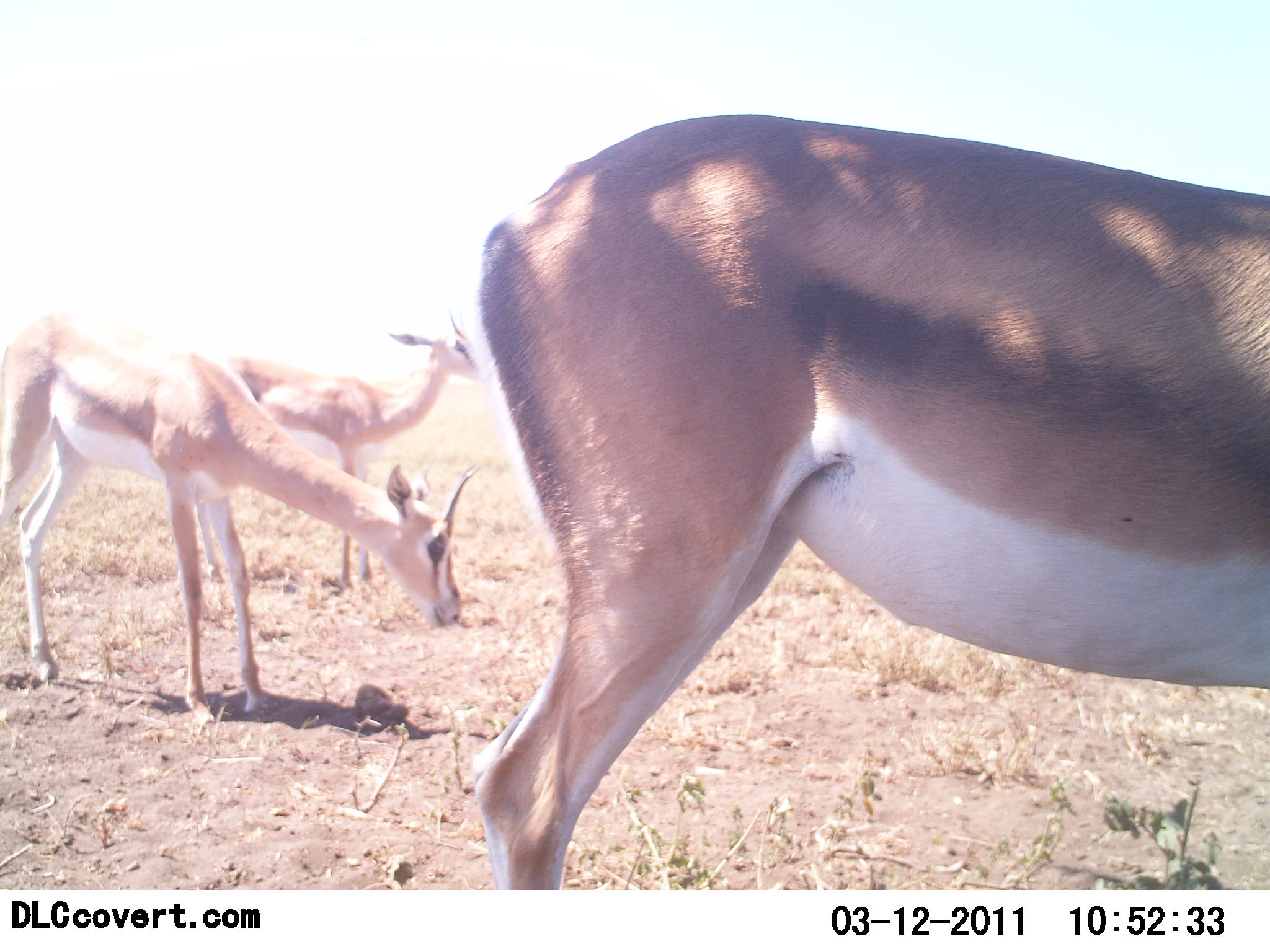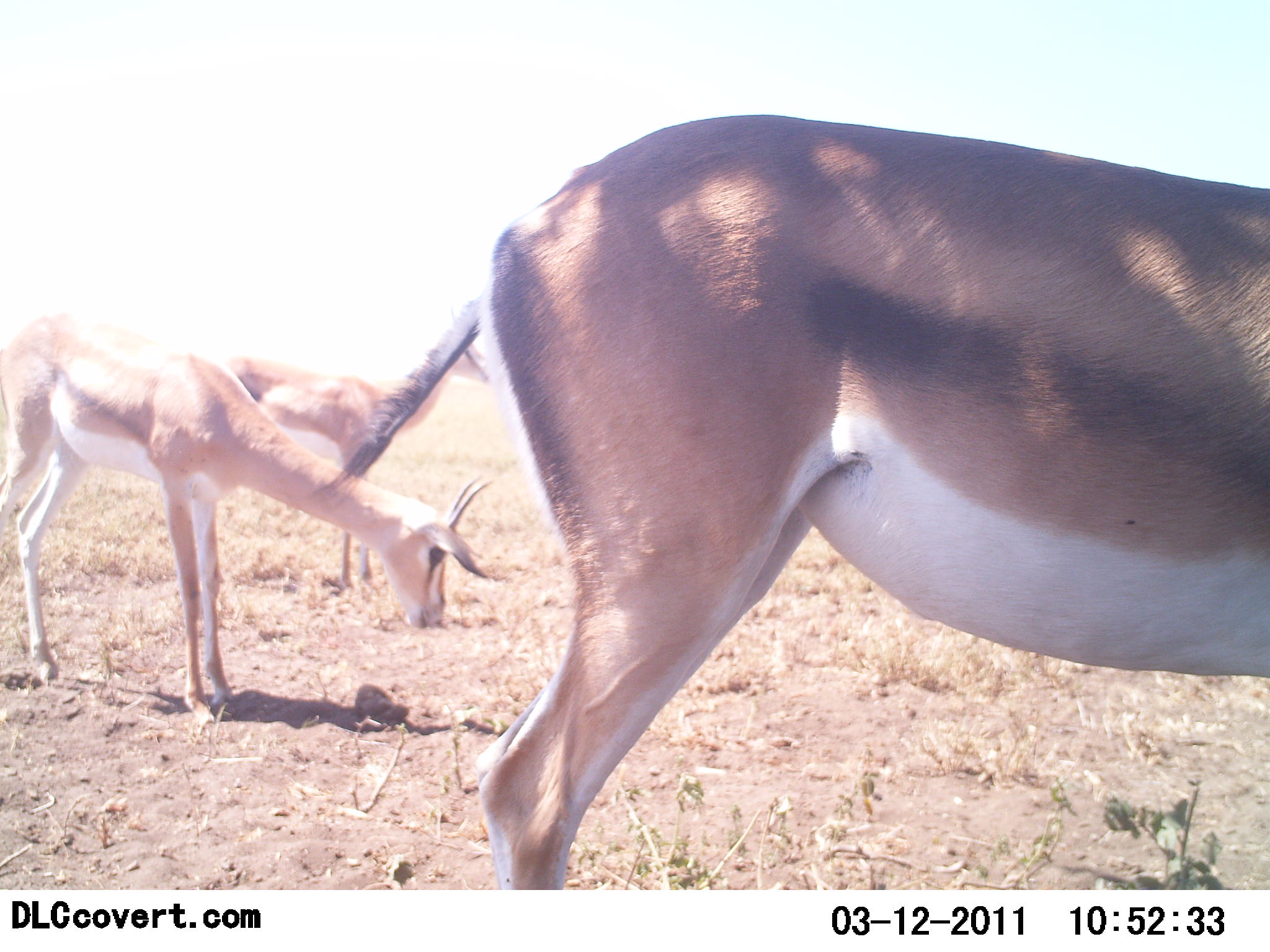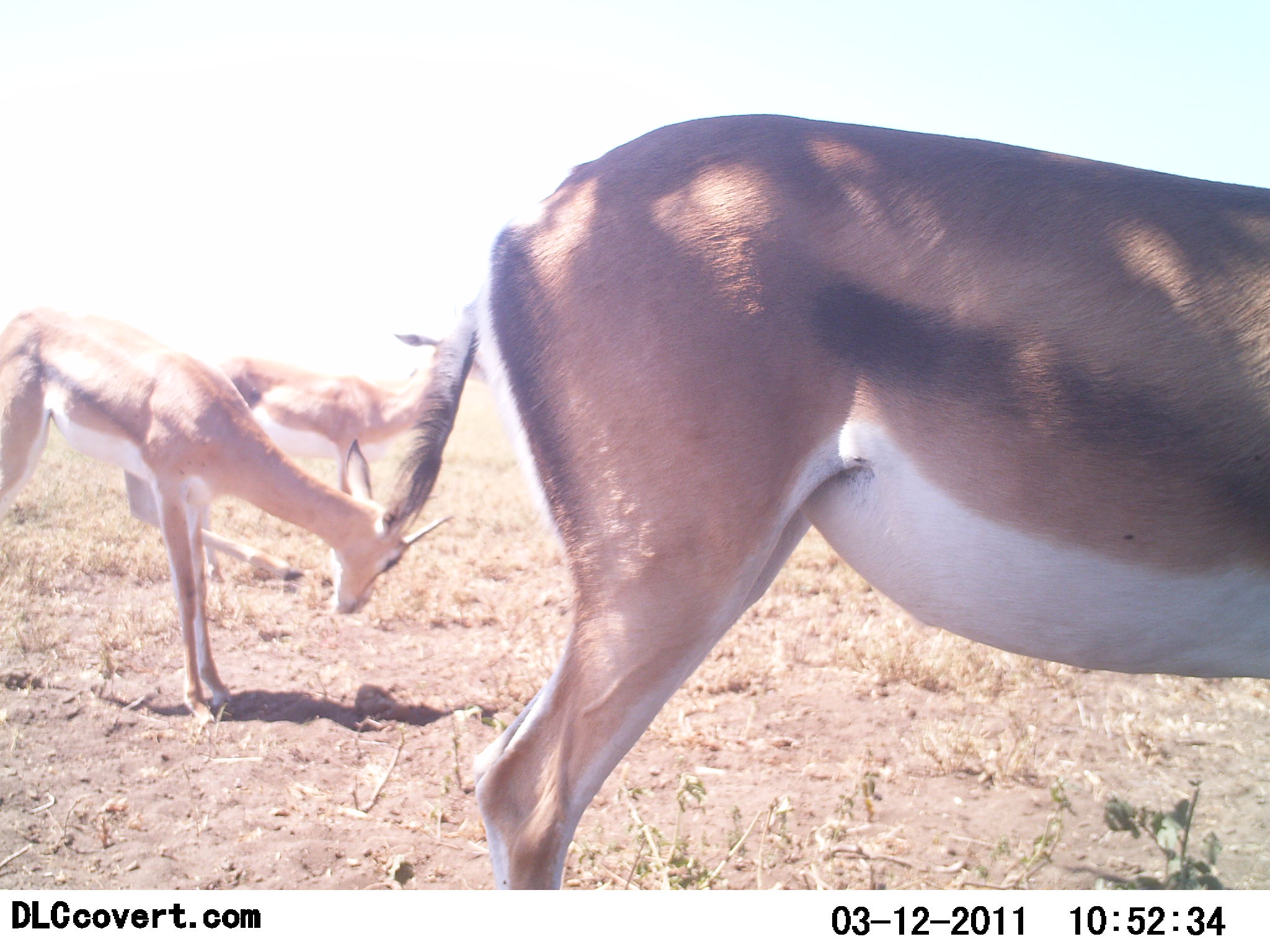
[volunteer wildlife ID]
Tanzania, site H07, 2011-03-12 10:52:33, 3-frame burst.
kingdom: Animalia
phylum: Chordata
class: Mammalia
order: Artiodactyla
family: Bovidae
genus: Nanger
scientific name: Nanger granti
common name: grant's gazelle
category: gazellegrants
Gazellegrants (grant's gazelle) (Nanger granti), count 3. Behavior (volunteer vote fractions): standing 100%, resting 0%, moving 0%, interacting 0%. Young present (vote fraction): 8%. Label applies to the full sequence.